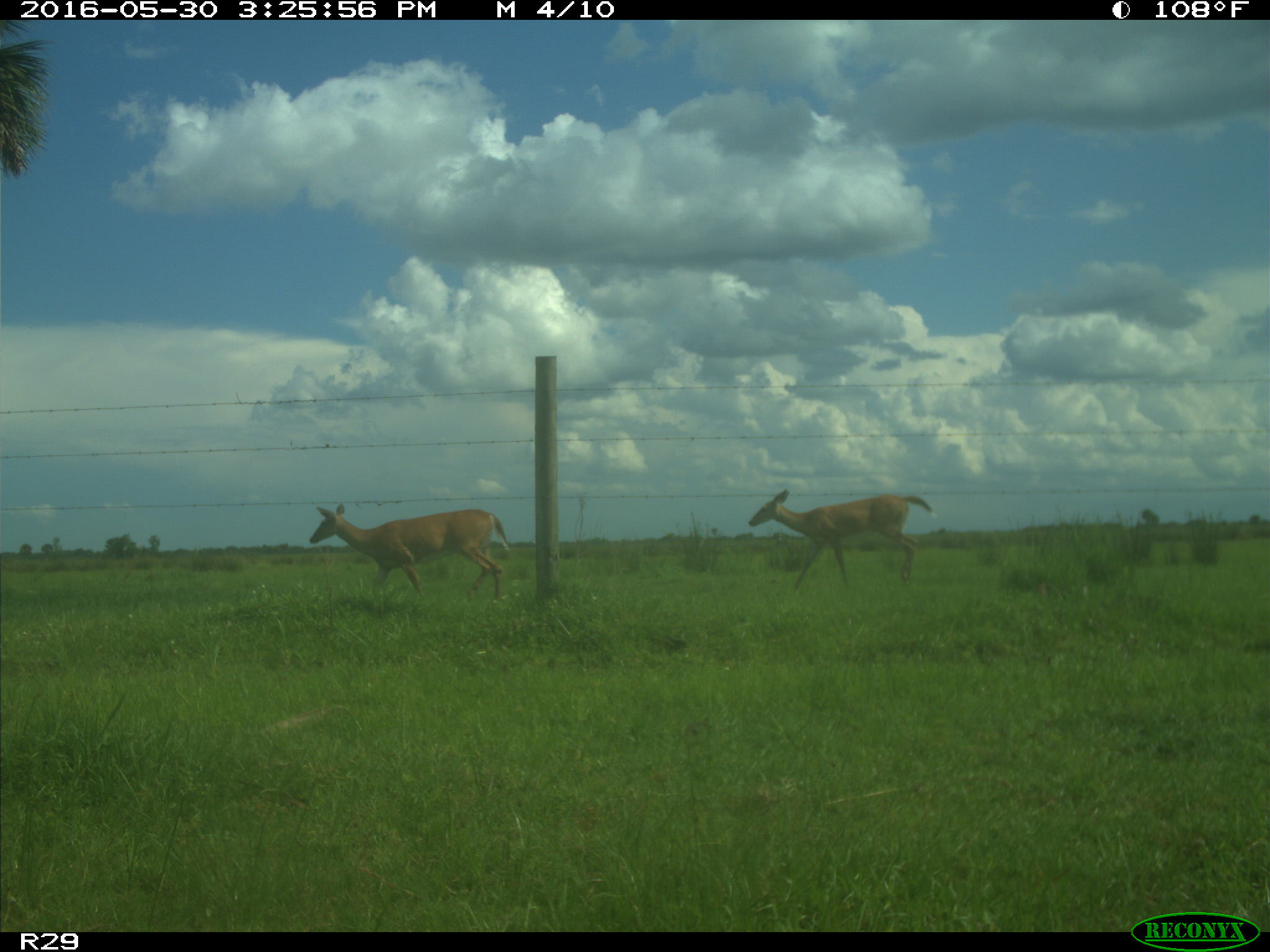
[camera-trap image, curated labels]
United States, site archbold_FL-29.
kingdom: Animalia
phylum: Chordata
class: Mammalia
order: Artiodactyla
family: Cervidae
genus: Odocoileus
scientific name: Odocoileus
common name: deer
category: unidentified deer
Unidentified deer (deer) (Odocoileus).